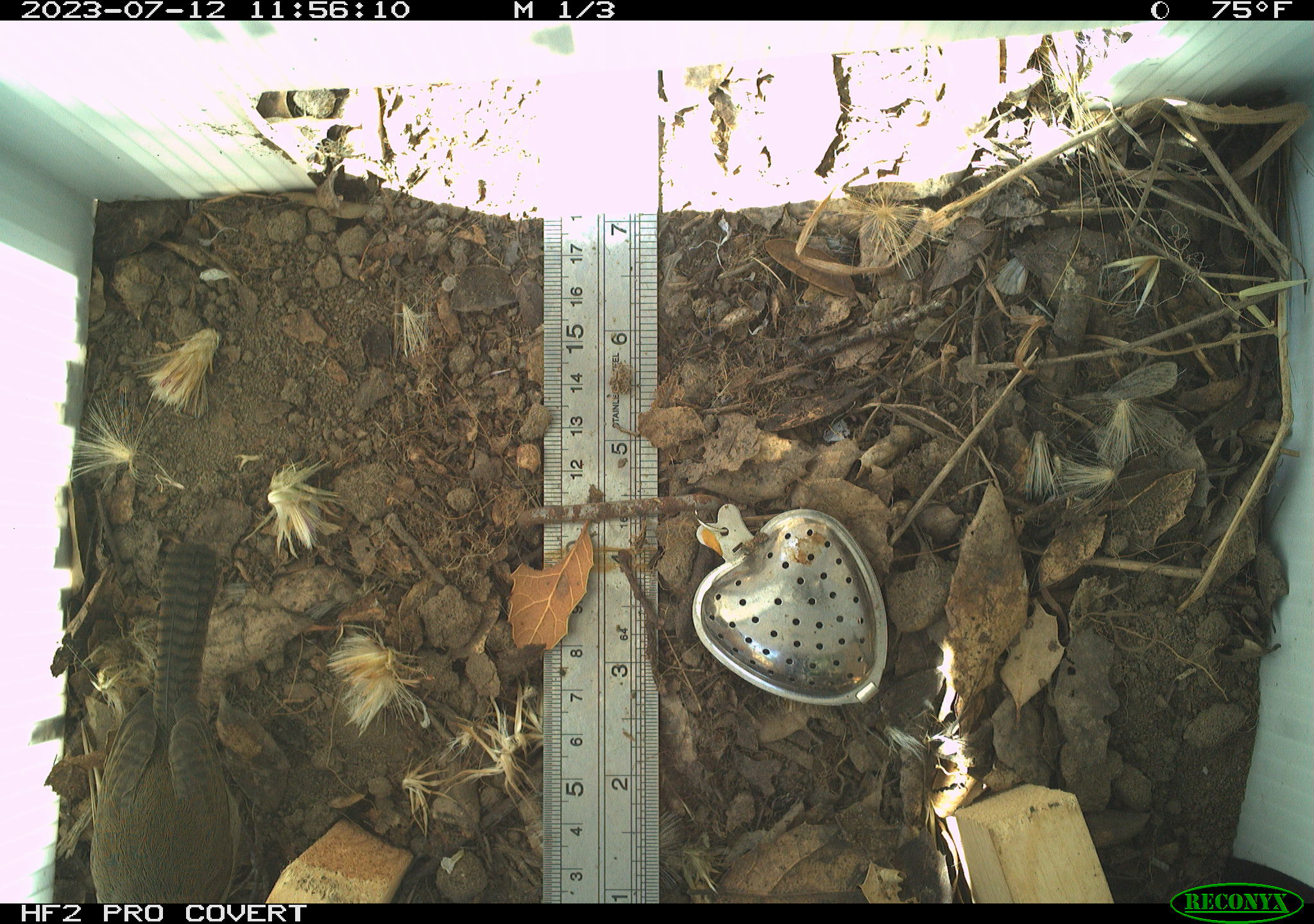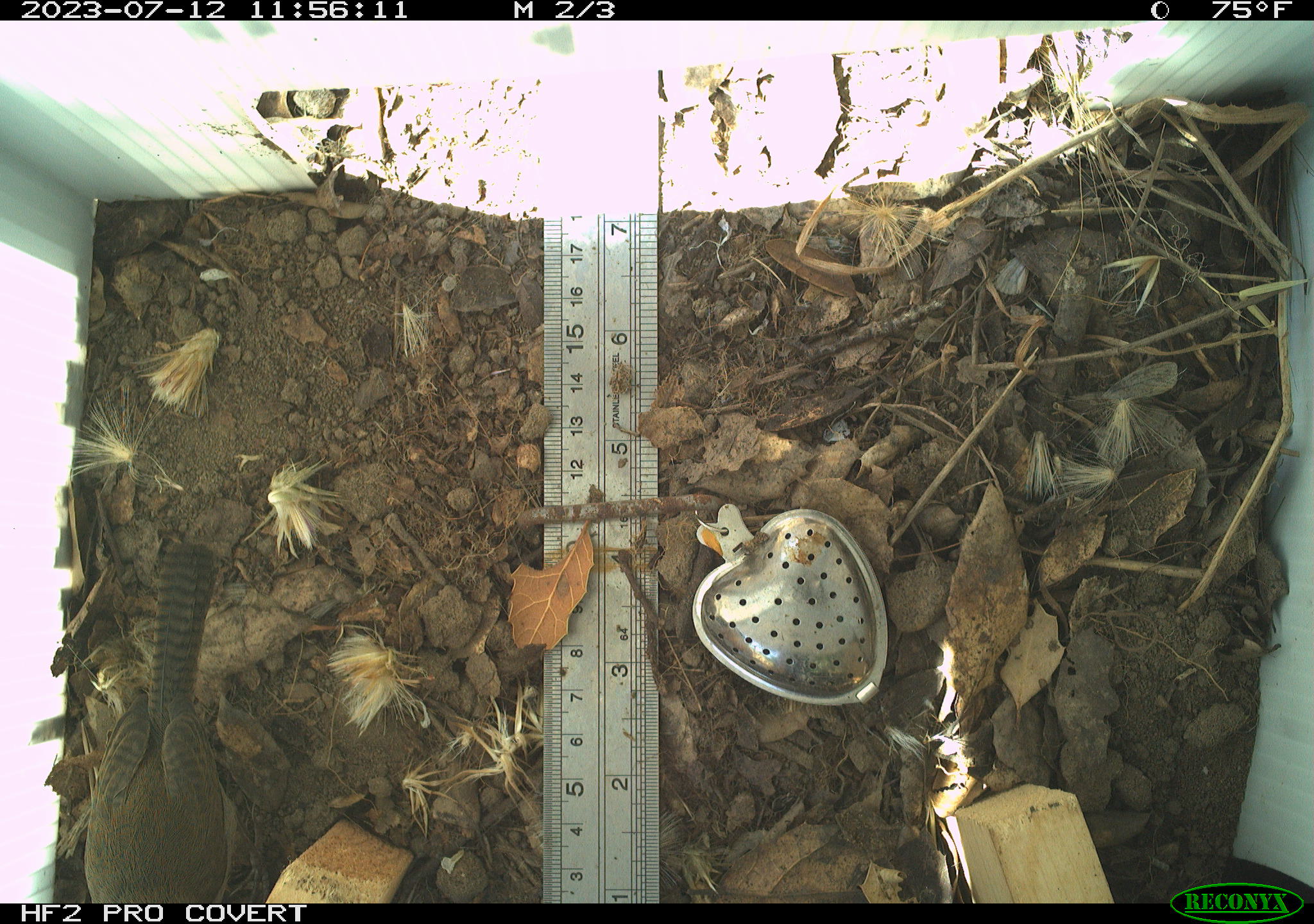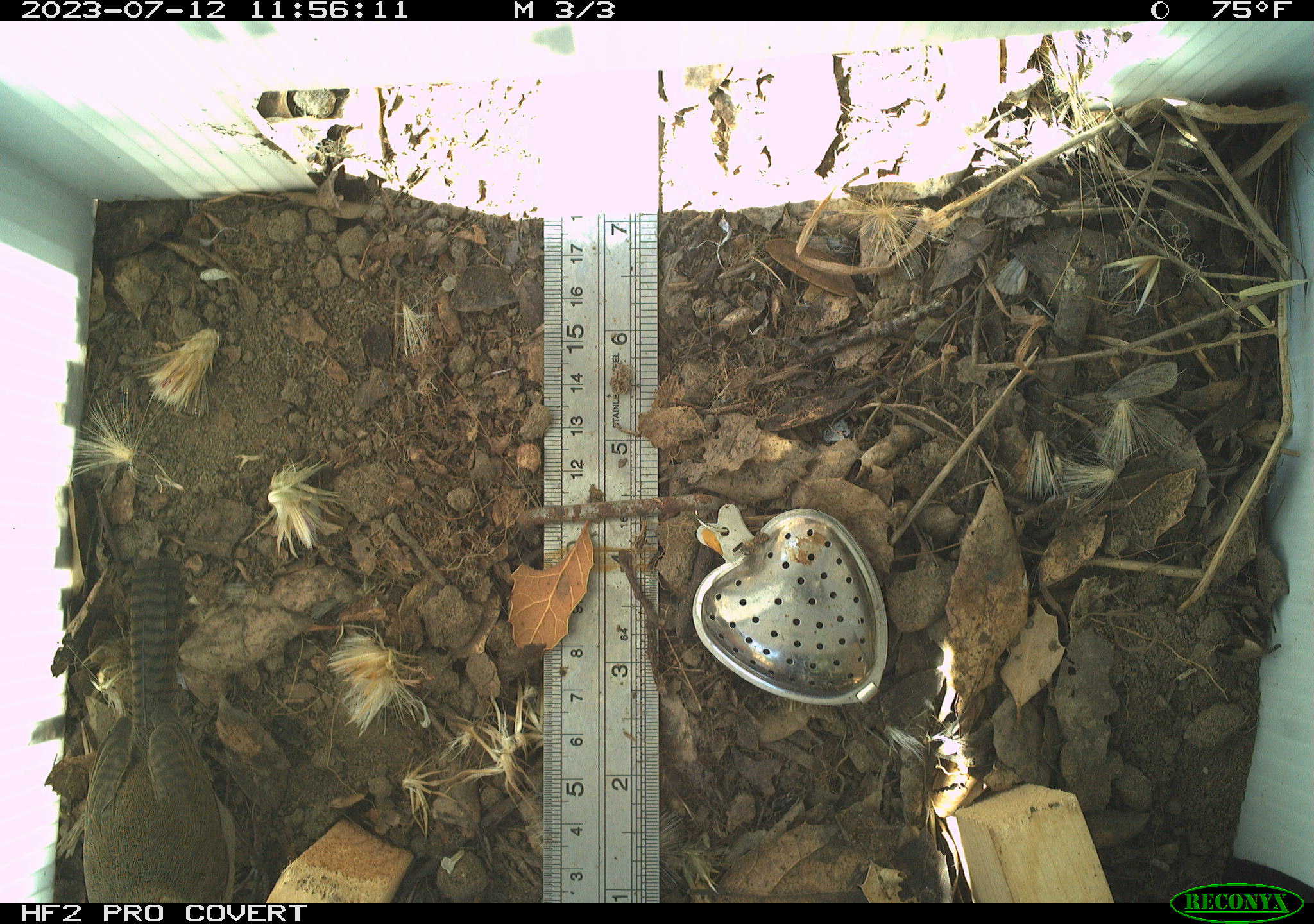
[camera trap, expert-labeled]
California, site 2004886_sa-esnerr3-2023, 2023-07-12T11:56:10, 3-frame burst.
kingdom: Animalia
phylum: Chordata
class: Aves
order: Passeriformes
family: Troglodytidae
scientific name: Troglodytidae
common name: wren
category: troglodytidae family